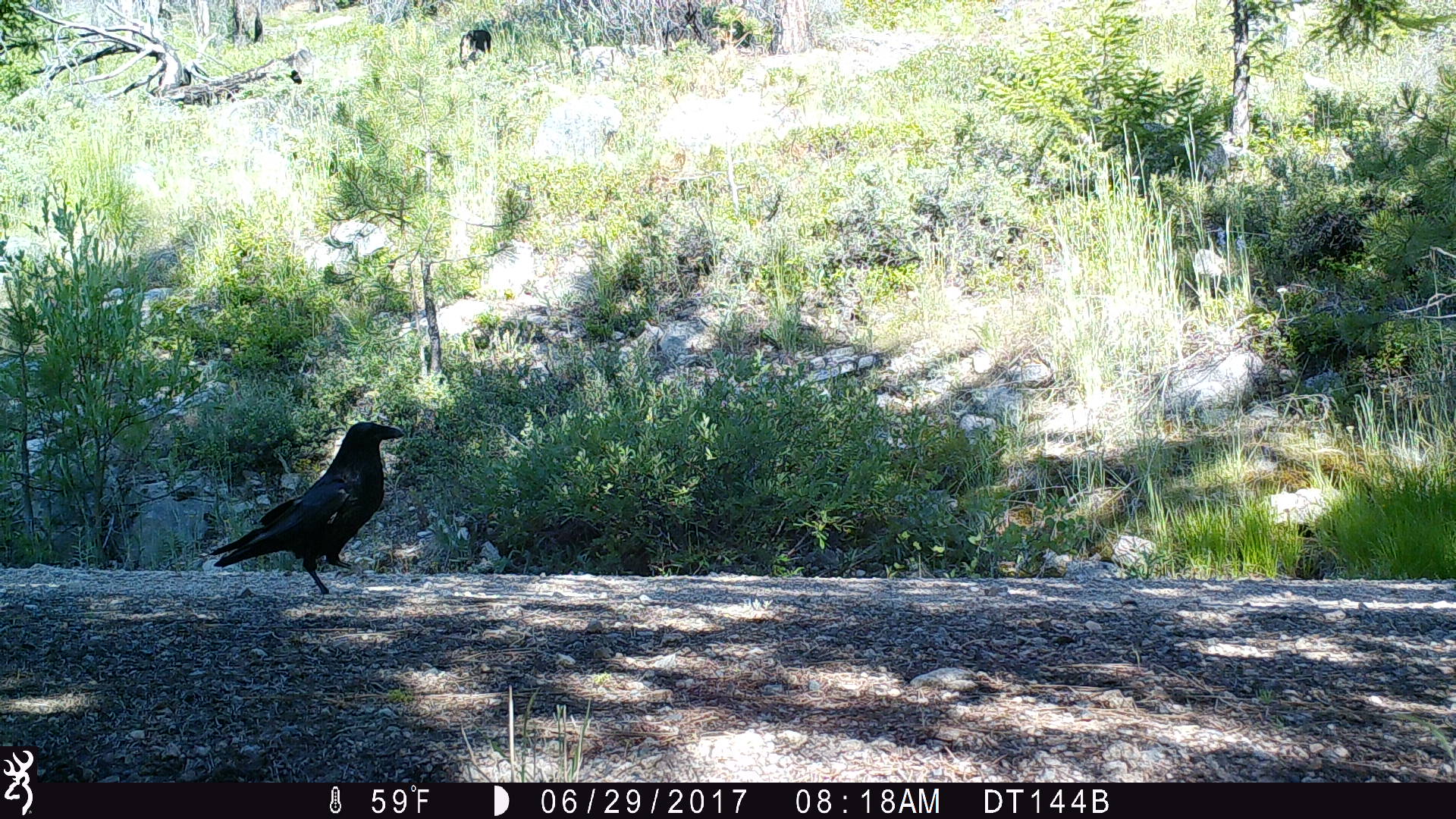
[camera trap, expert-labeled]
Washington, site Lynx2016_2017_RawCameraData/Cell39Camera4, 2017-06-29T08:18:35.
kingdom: Animalia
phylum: Chordata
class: Aves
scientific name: Aves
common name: birds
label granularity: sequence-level